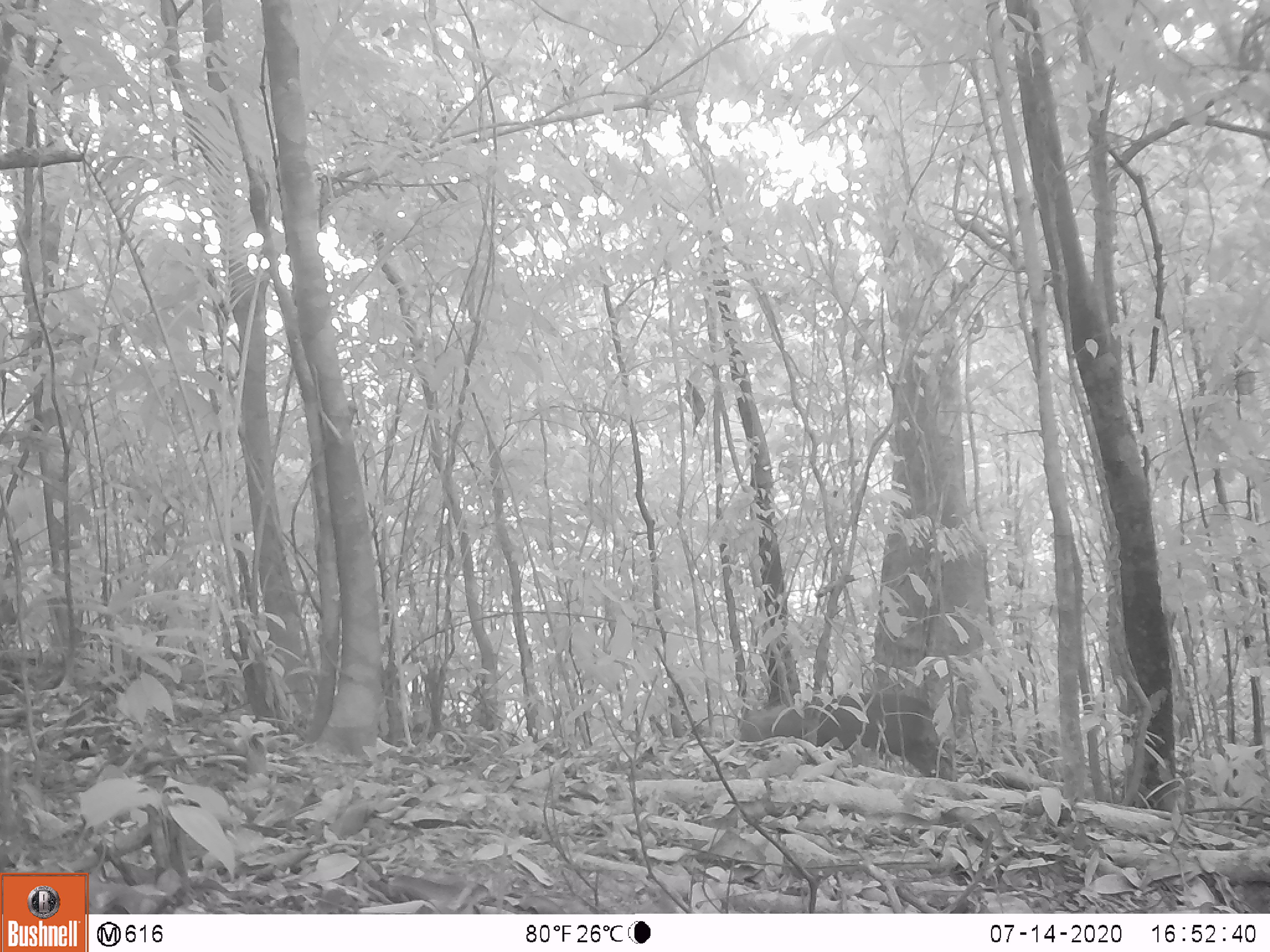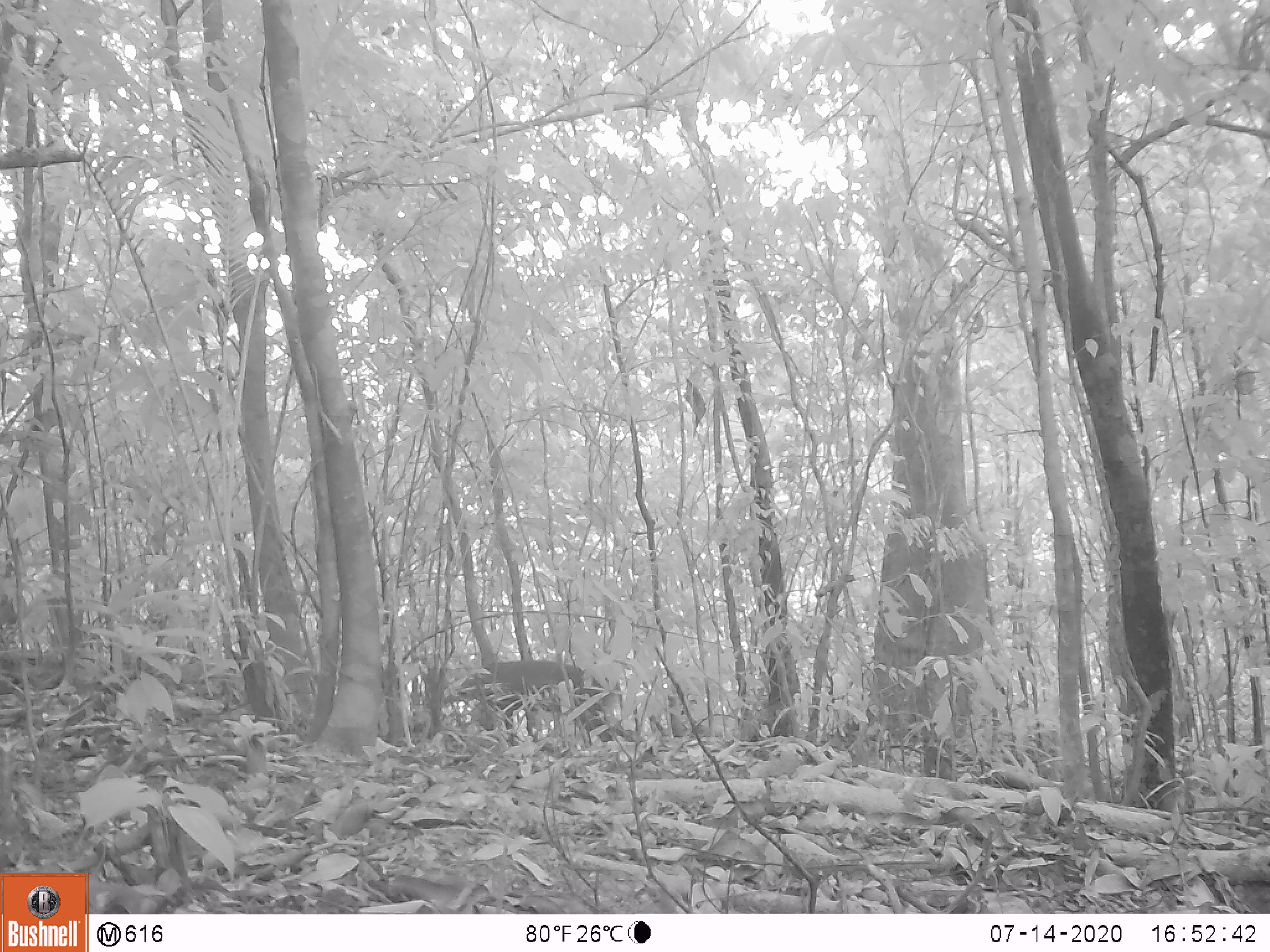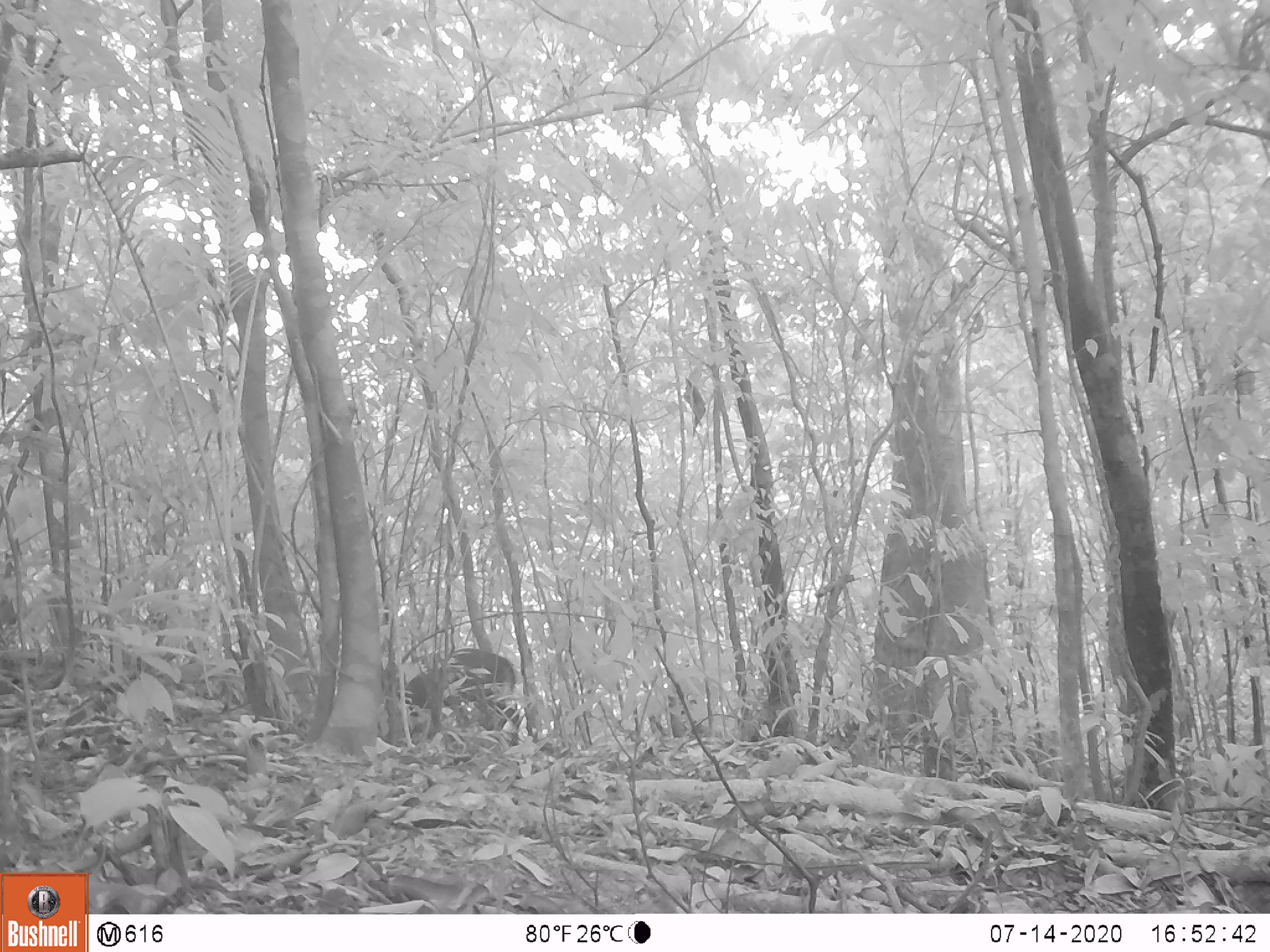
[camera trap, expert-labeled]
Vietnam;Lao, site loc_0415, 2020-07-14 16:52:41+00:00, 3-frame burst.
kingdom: Animalia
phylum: Chordata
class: Mammalia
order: Artiodactyla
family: Cervidae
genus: Muntiacus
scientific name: Muntiacus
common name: muntjacs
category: unidentified muntjac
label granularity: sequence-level